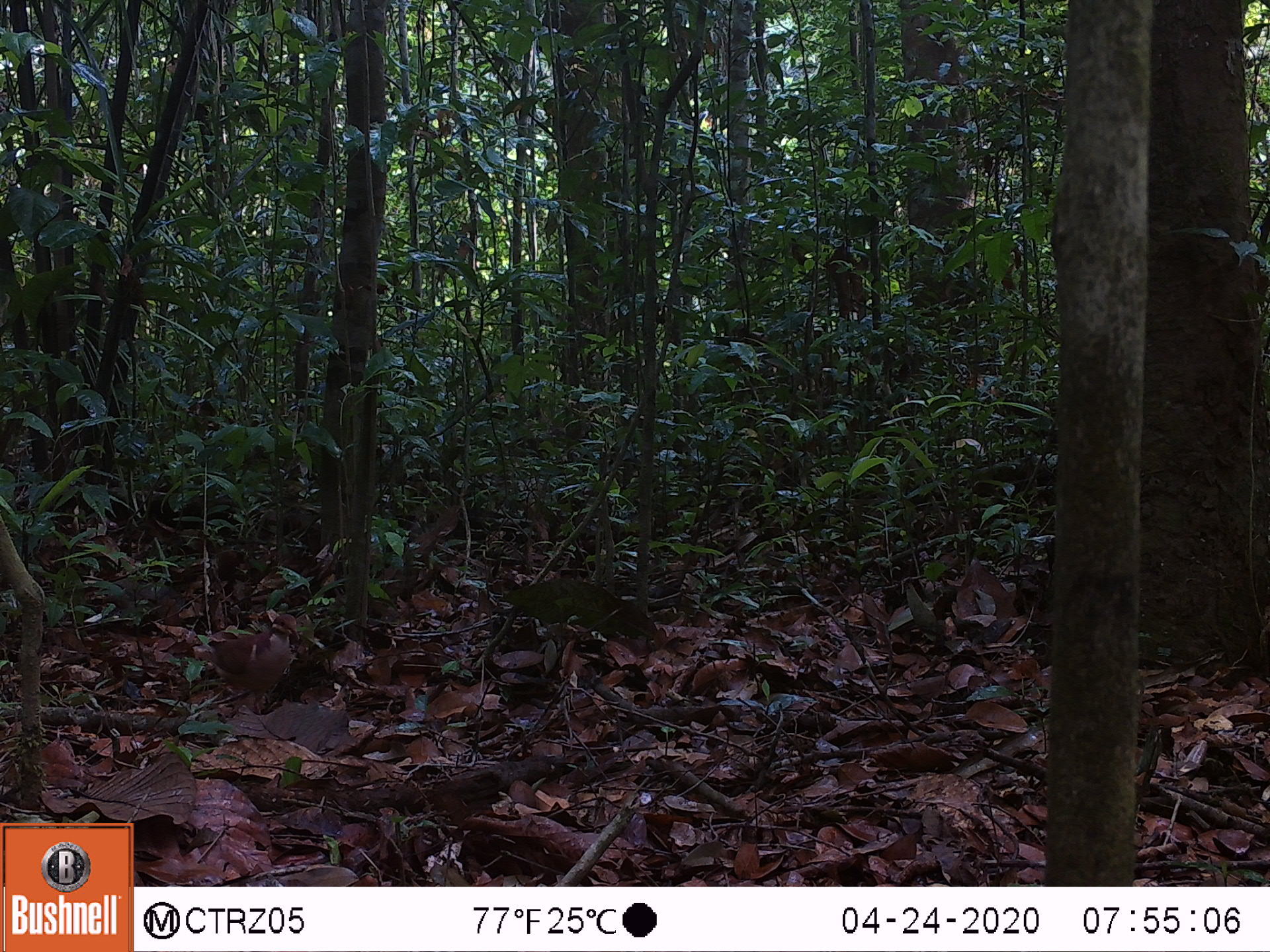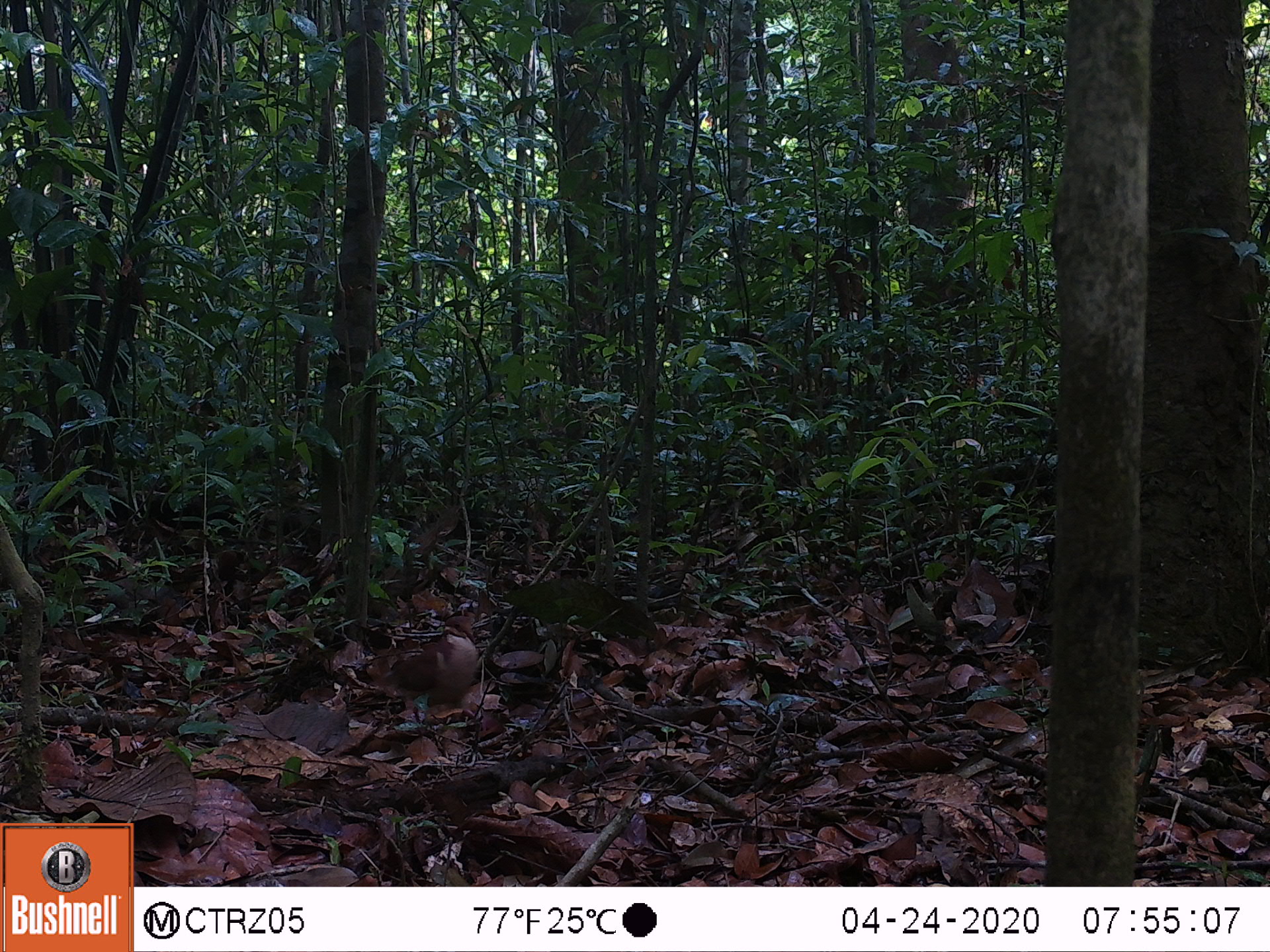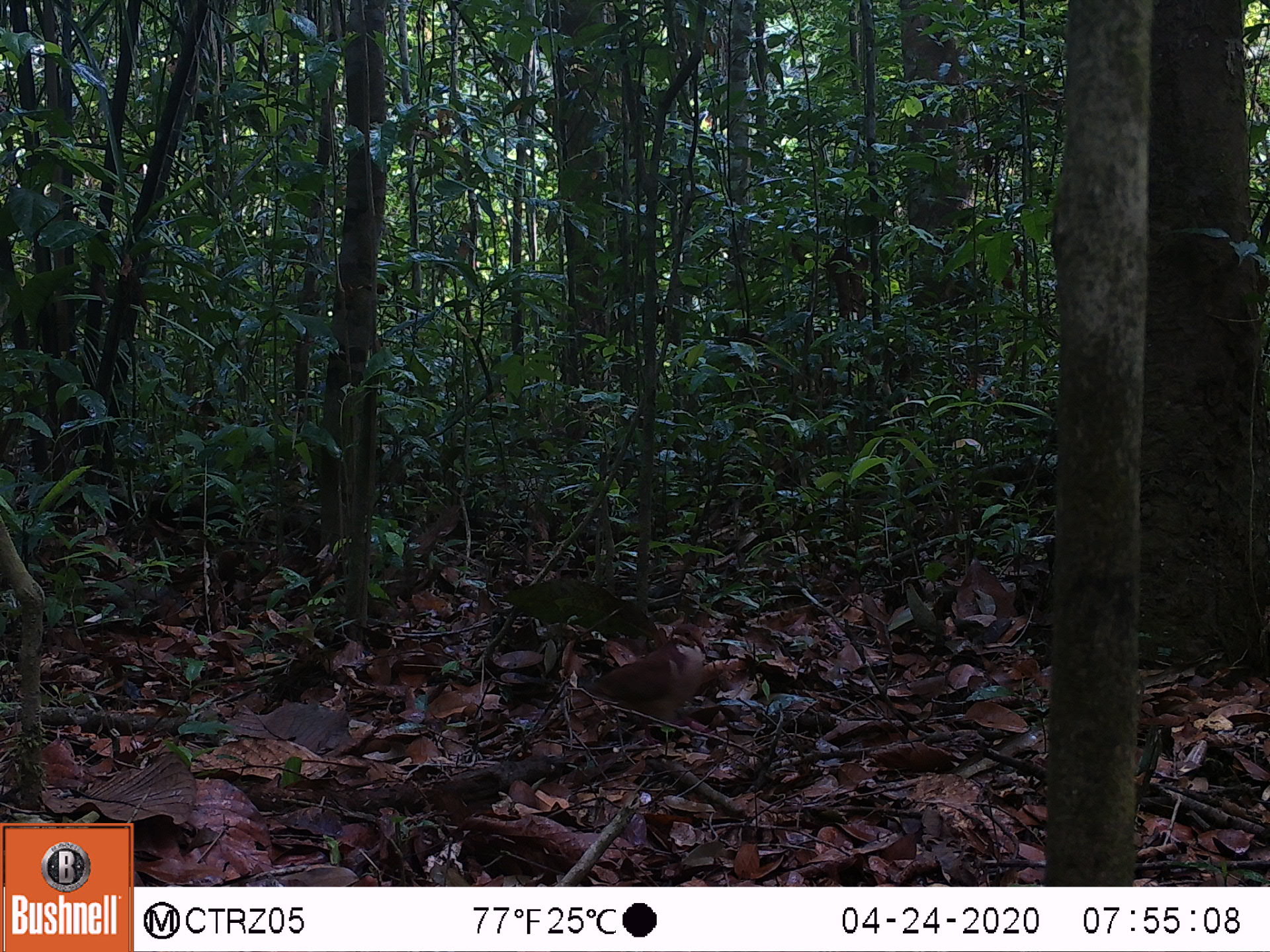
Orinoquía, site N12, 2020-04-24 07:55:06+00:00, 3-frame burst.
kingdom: Animalia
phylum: Chordata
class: Aves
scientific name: Aves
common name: bird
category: unknown bird